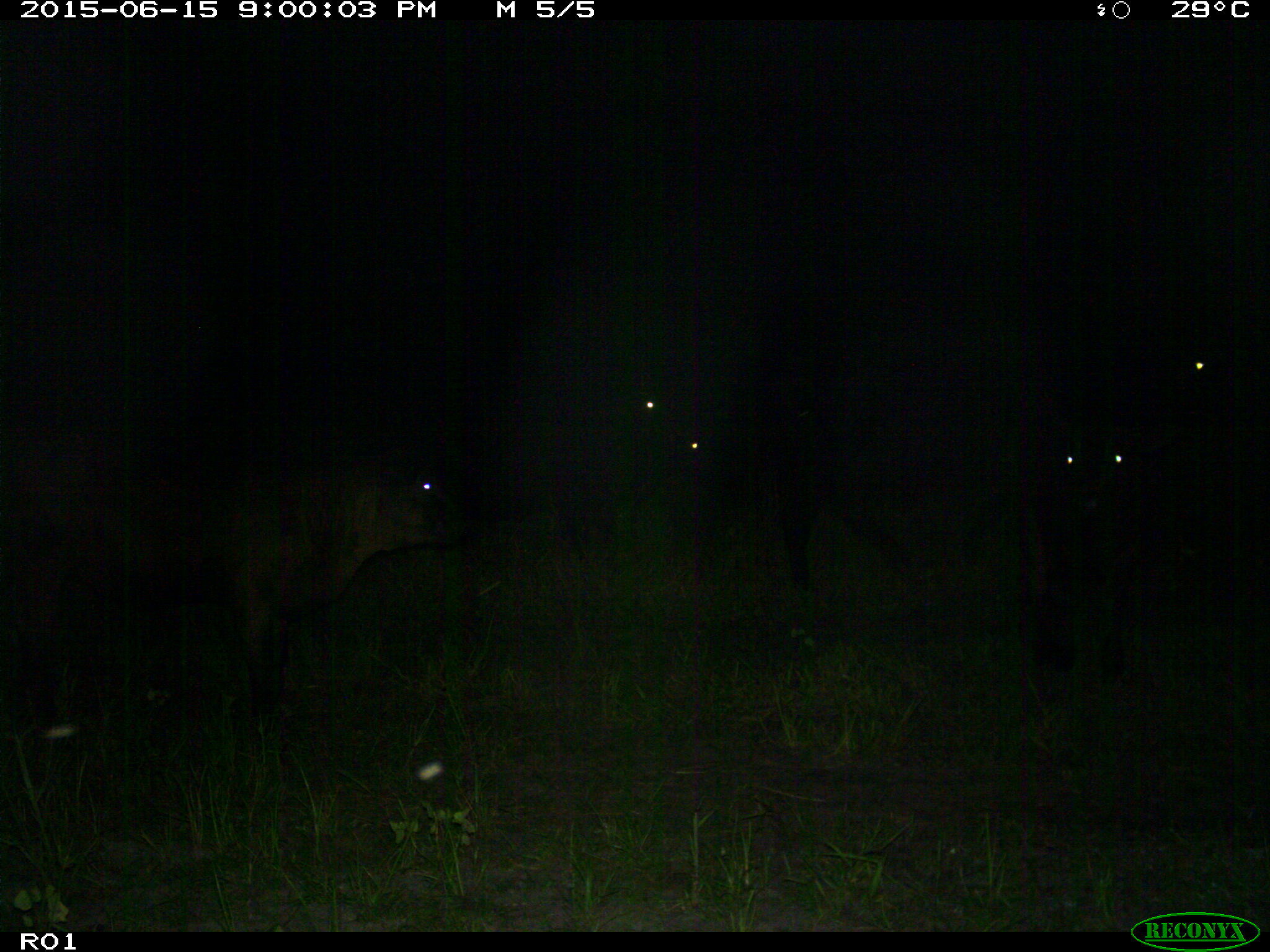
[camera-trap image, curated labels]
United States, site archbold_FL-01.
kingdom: Animalia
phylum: Chordata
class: Mammalia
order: Artiodactyla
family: Bovidae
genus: Bos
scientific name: Bos taurus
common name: domestic cow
Bos taurus (domestic cow).